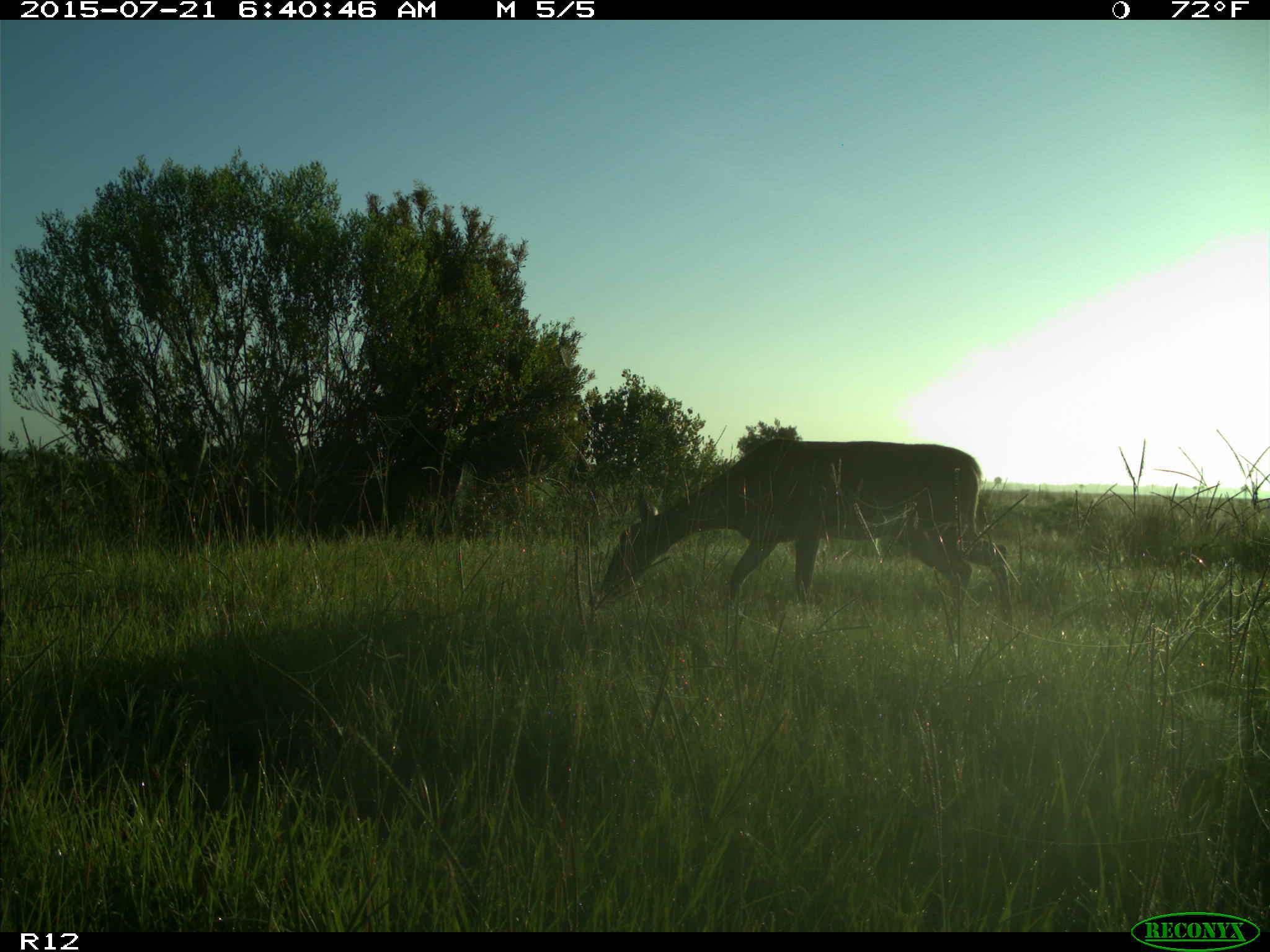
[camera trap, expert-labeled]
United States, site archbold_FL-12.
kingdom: Animalia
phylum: Chordata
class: Mammalia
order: Artiodactyla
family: Cervidae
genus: Odocoileus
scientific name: Odocoileus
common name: deer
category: unidentified deer